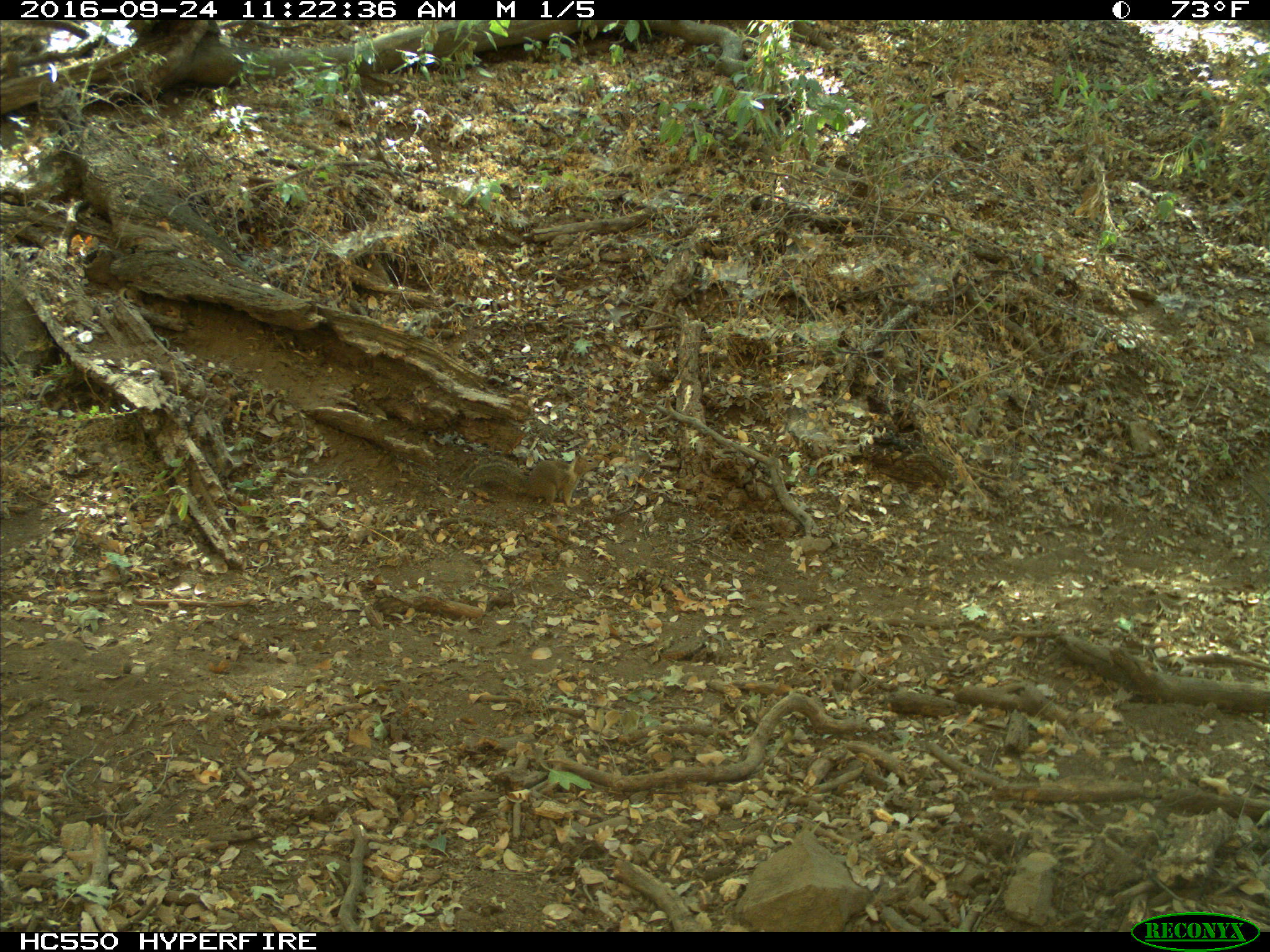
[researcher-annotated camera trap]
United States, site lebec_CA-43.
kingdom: Animalia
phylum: Chordata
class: Mammalia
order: Rodentia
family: Sciuridae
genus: Otospermophilus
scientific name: Otospermophilus beecheyi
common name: california ground squirrel